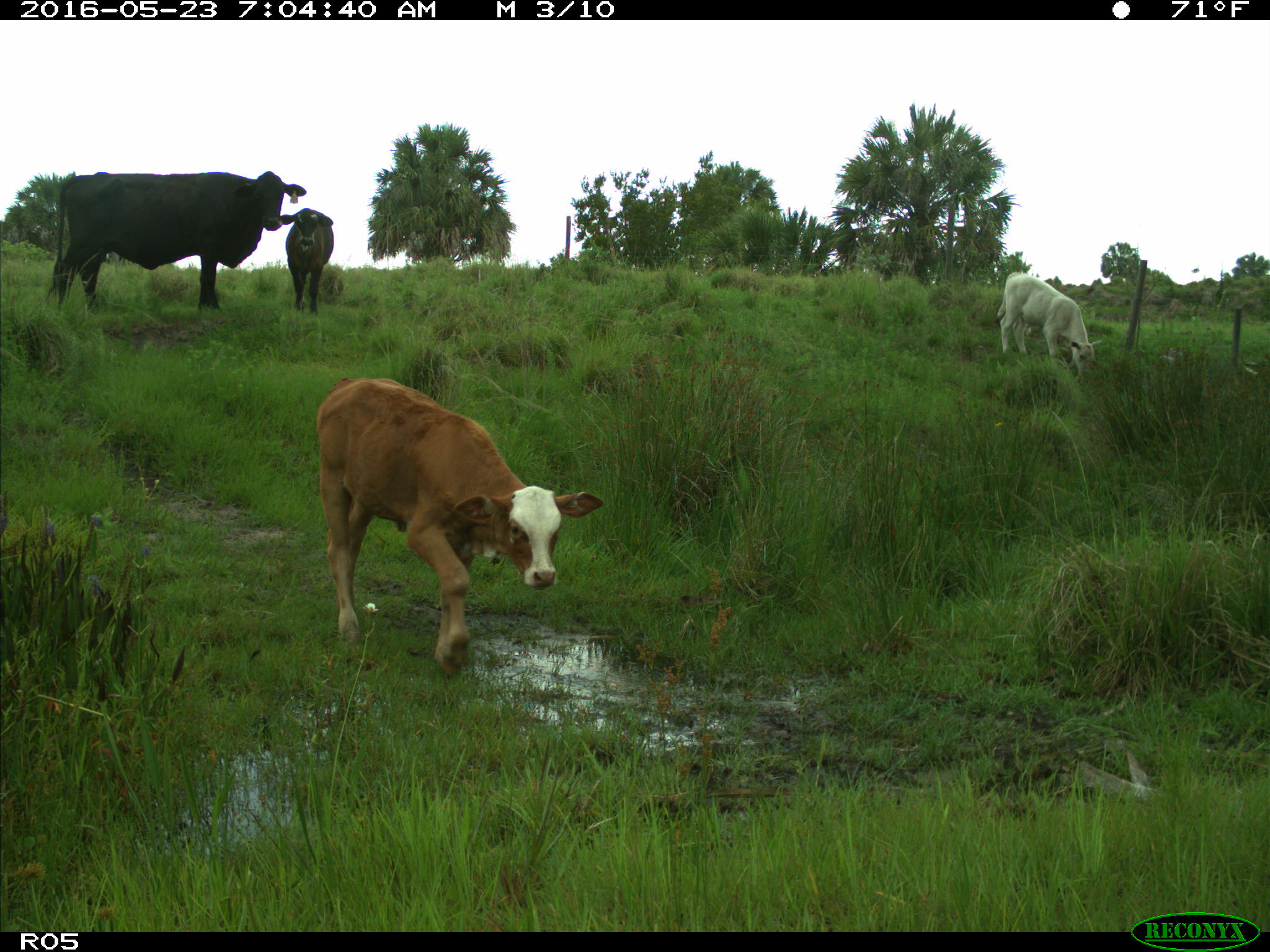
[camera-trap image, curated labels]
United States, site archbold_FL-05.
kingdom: Animalia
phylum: Chordata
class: Mammalia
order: Artiodactyla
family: Bovidae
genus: Bos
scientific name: Bos taurus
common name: domestic cow